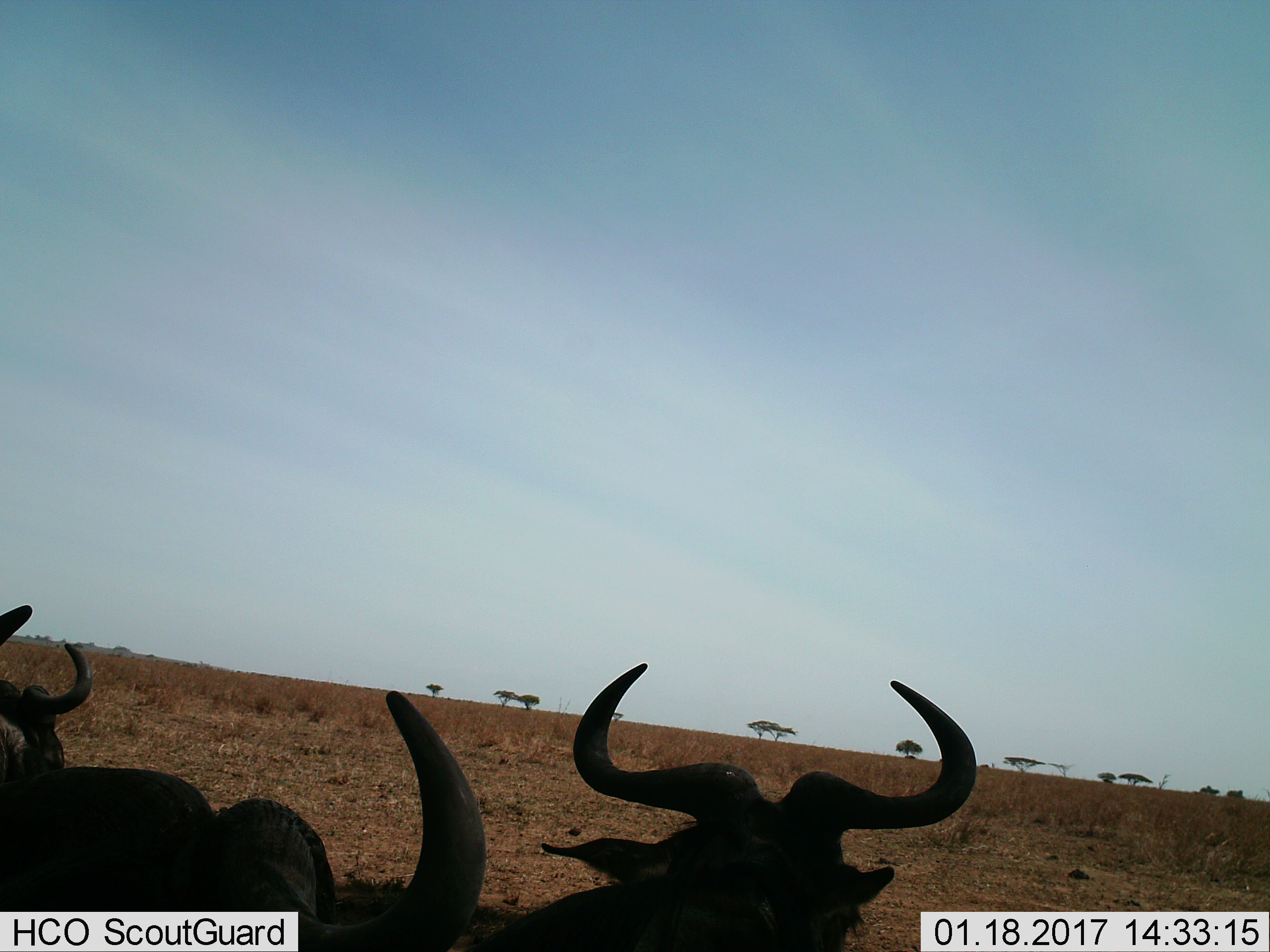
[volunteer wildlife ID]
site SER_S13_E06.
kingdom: Animalia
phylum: Chordata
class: Mammalia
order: Artiodactyla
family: Bovidae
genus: Connochaetes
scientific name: Connochaetes taurinus taurinus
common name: blue wildebeest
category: wildebeestblue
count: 3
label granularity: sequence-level